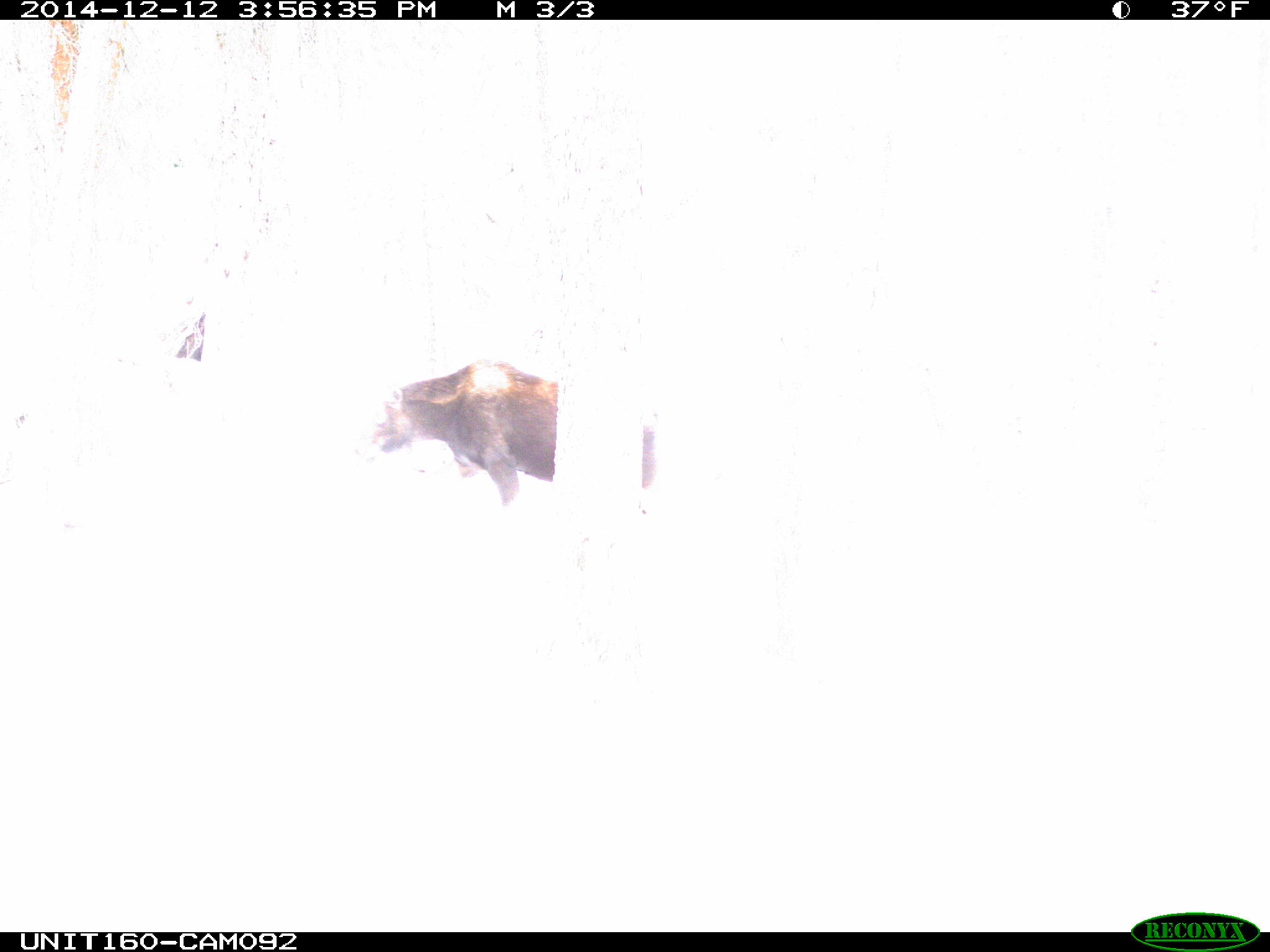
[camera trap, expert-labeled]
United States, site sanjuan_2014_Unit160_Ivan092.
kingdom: Animalia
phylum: Chordata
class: Mammalia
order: Artiodactyla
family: Cervidae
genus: Alces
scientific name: Alces alces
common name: moose